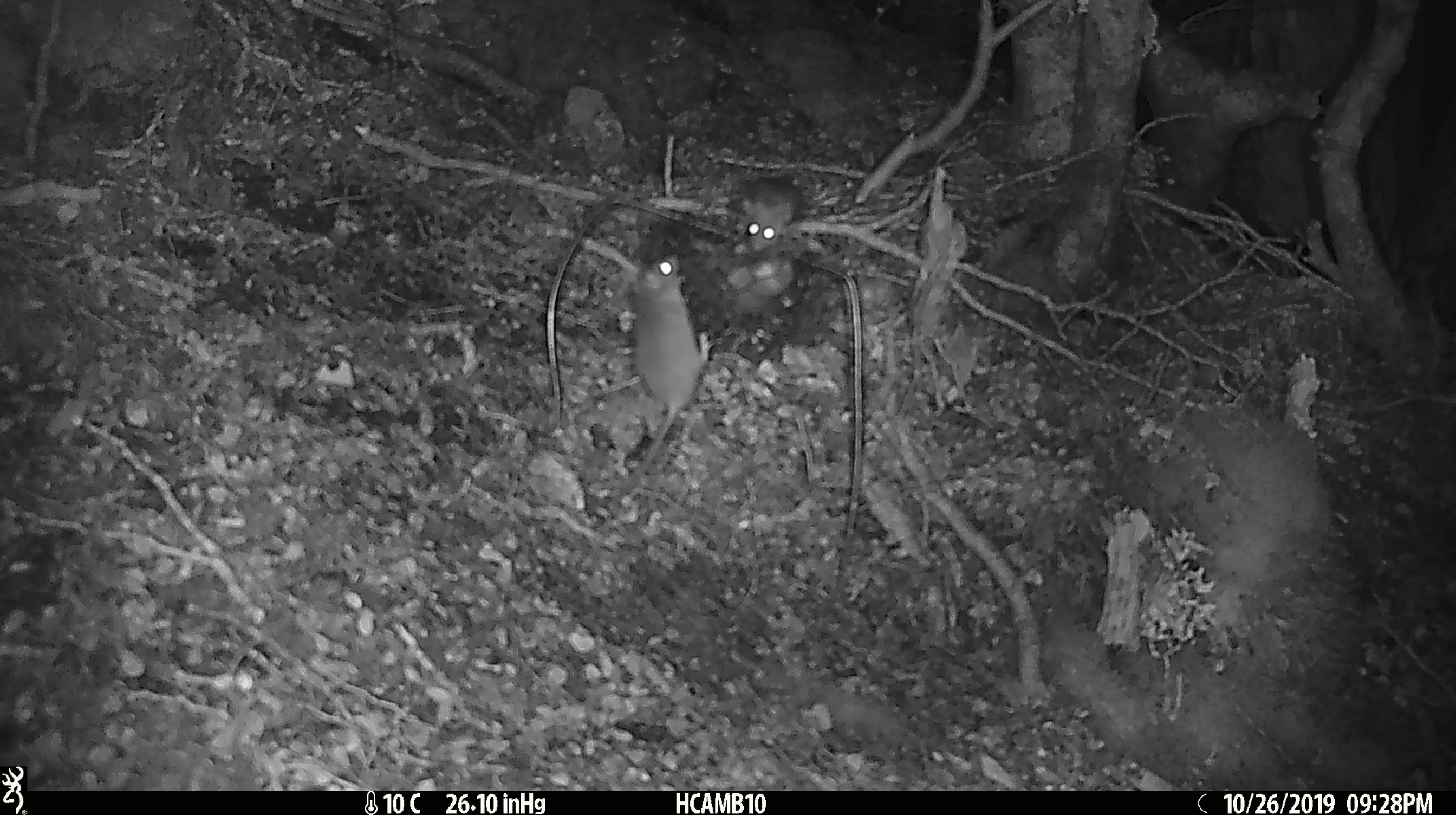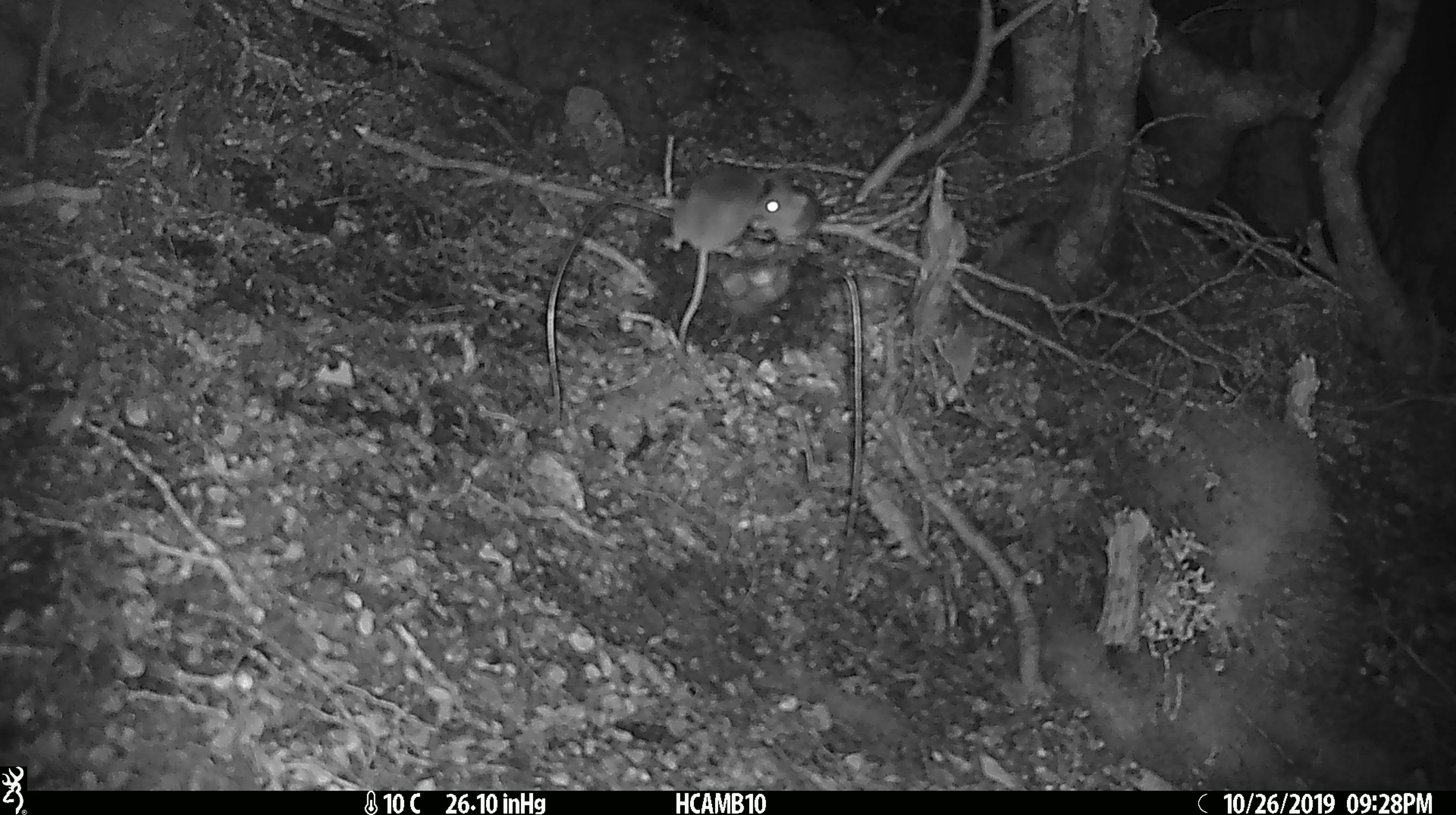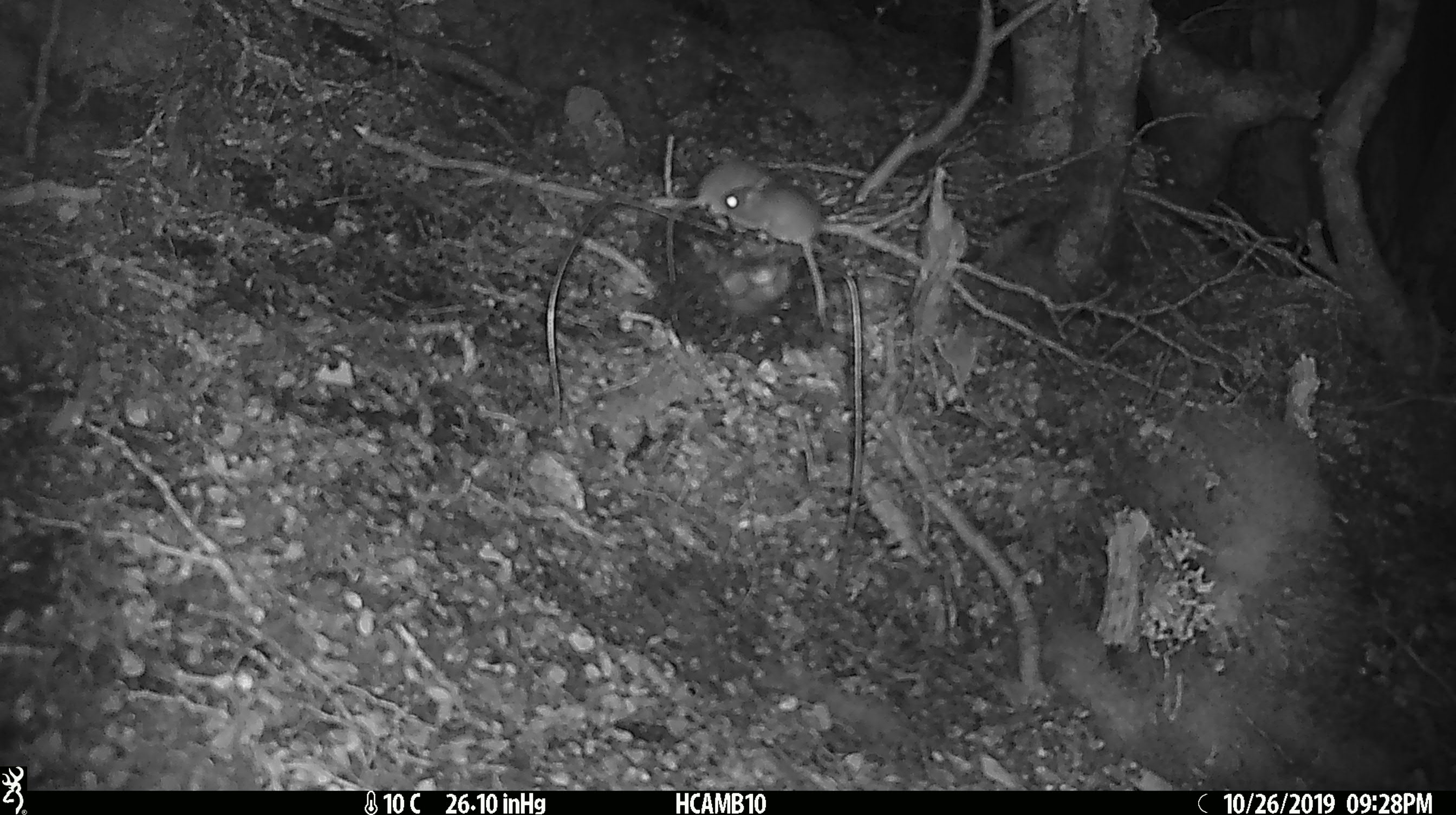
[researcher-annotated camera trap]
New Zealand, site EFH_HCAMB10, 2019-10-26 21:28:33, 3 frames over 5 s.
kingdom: Animalia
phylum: Chordata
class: Mammalia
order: Rodentia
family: Muridae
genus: Mus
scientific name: Mus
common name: mouse